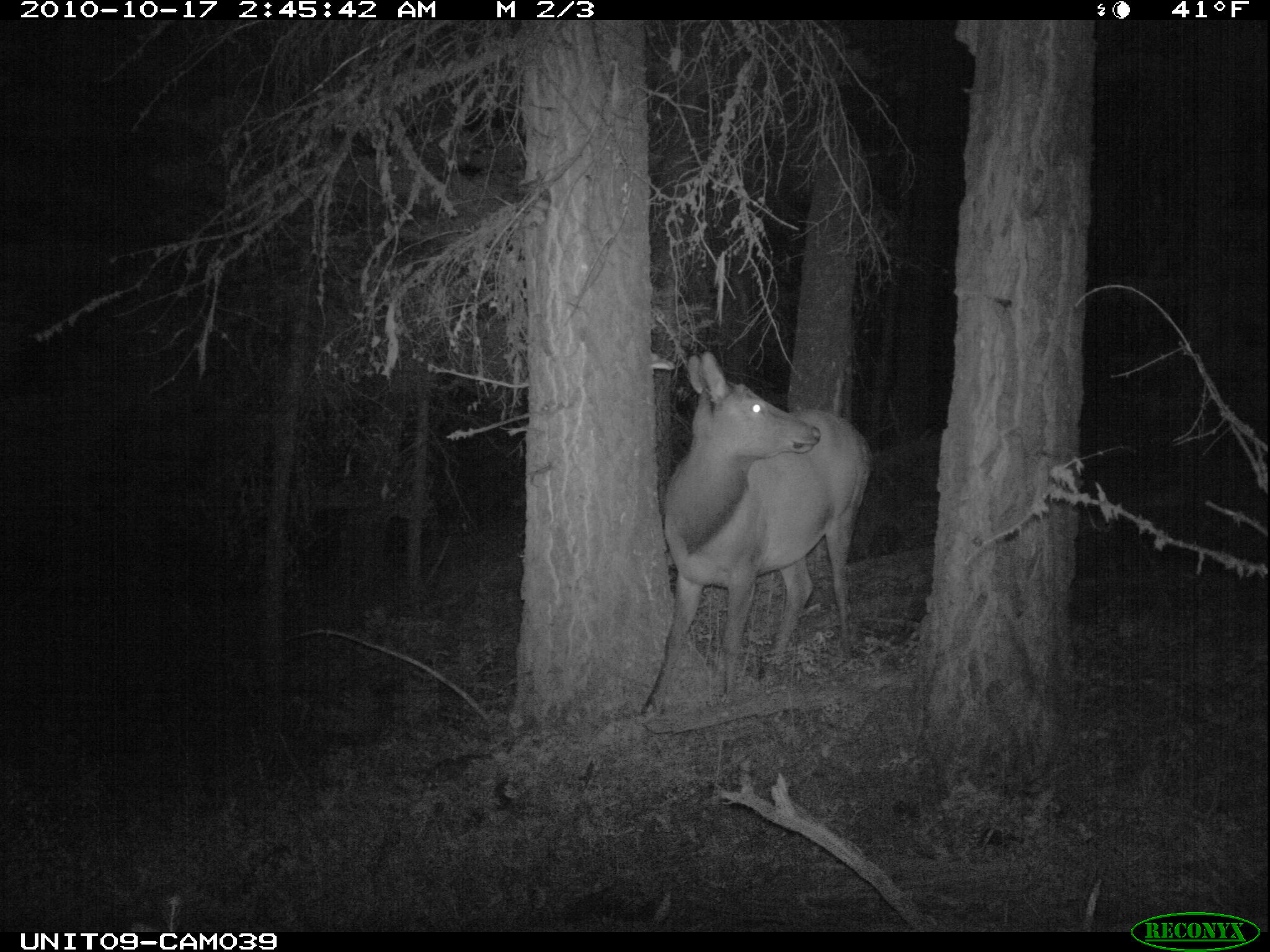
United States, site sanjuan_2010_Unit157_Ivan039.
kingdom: Animalia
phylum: Chordata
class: Mammalia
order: Artiodactyla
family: Cervidae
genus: Cervus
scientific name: Cervus elaphus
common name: red deer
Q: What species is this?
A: Cervus elaphus (red deer).